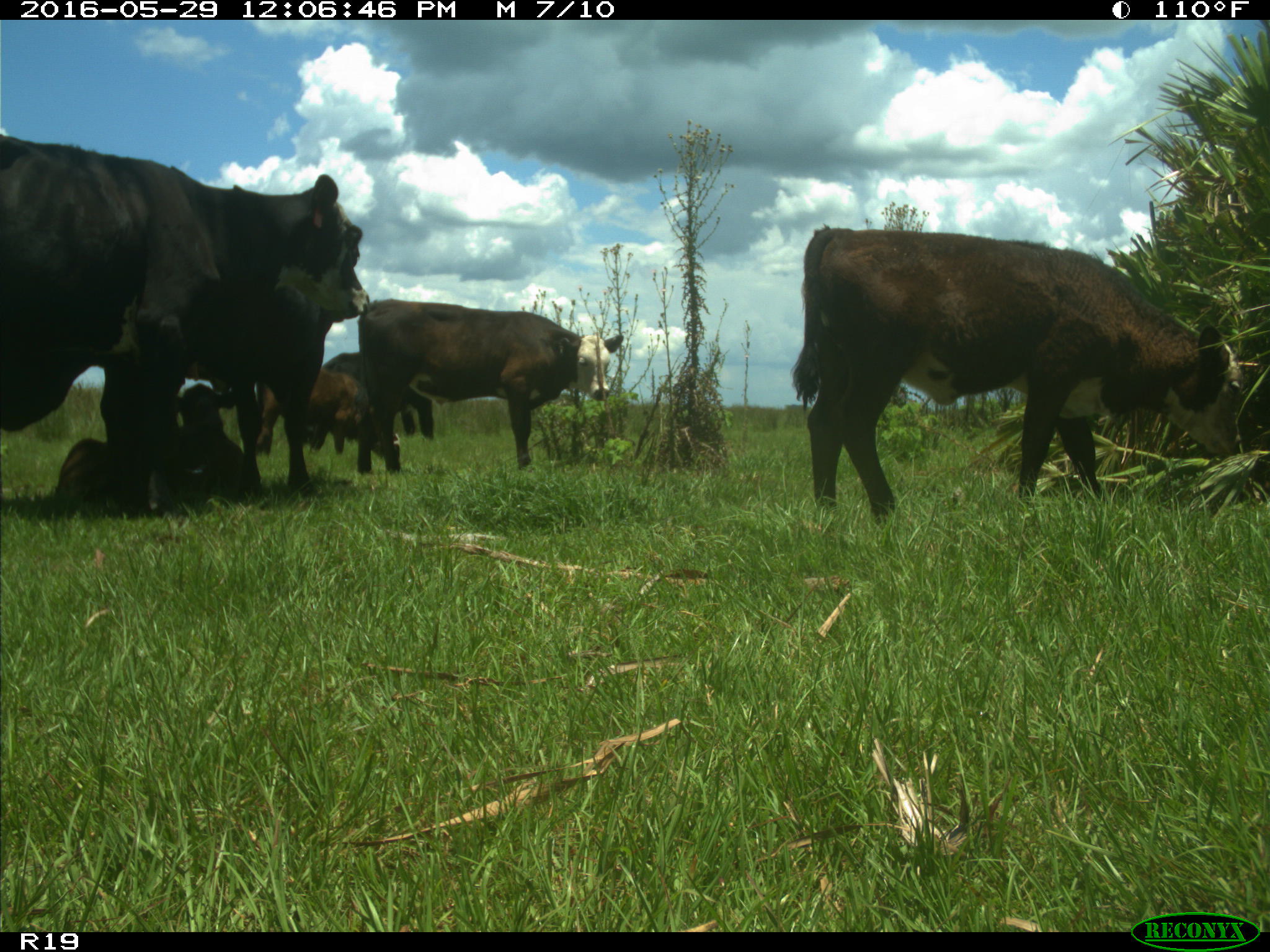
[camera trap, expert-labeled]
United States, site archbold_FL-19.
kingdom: Animalia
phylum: Chordata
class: Mammalia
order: Artiodactyla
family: Bovidae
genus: Bos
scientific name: Bos taurus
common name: domestic cow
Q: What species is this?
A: Bos taurus (domestic cow).